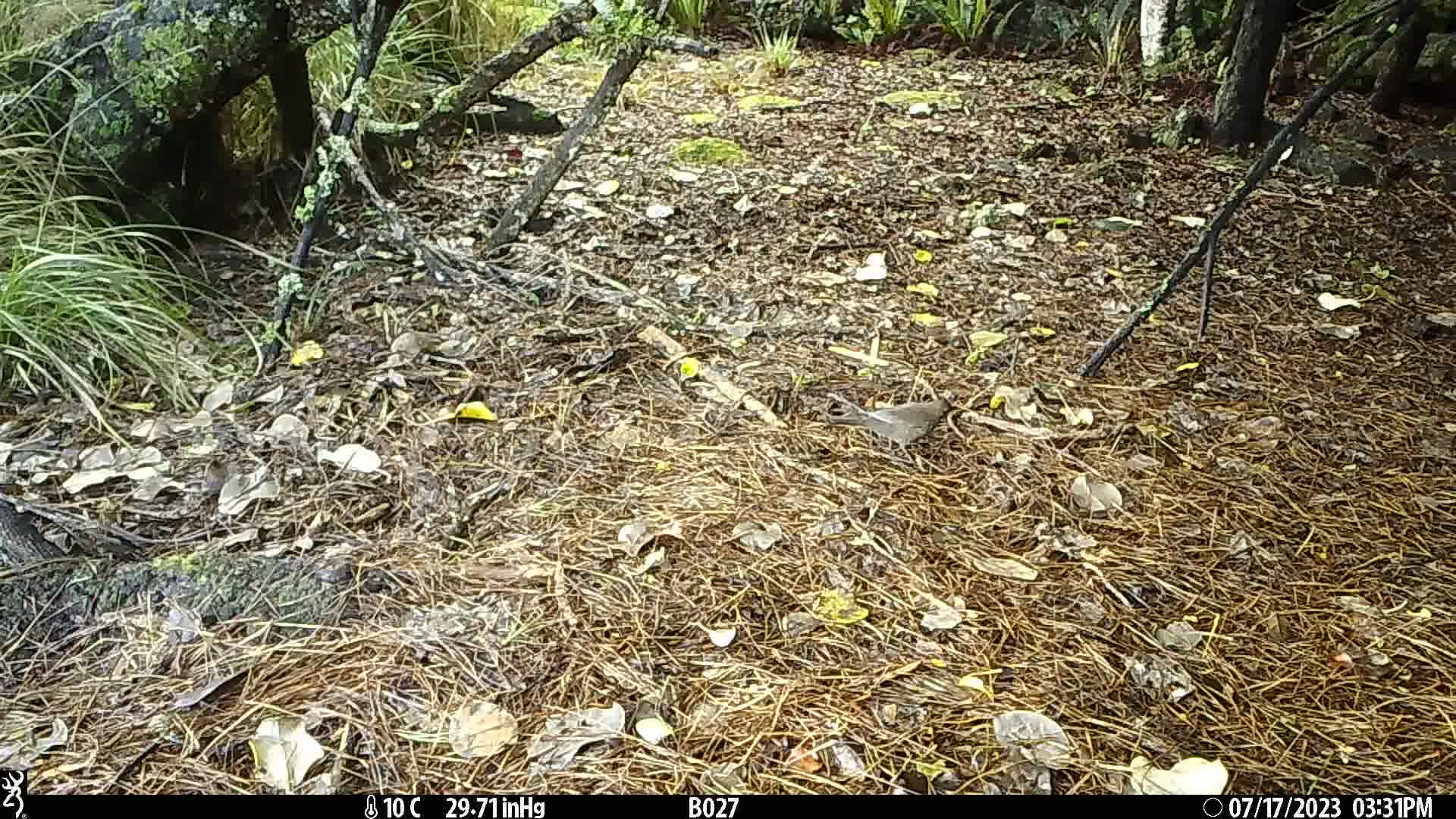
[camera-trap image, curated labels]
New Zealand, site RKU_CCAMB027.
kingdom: Animalia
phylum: Chordata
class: Aves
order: Passeriformes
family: Turdidae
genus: Turdus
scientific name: Turdus philomelos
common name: song thrush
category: thrush